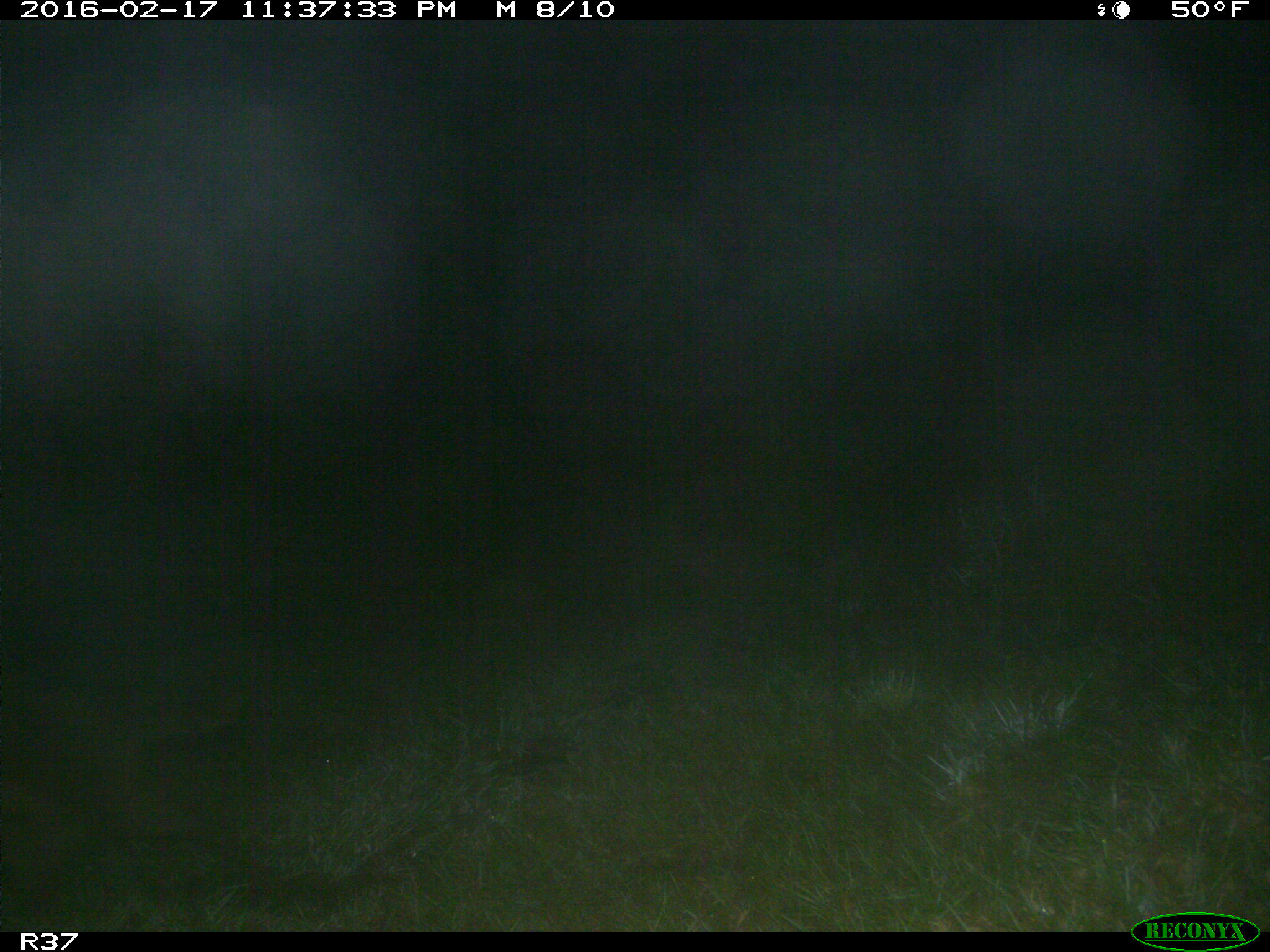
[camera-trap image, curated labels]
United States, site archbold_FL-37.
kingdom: Animalia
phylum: Chordata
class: Mammalia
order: Carnivora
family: Procyonidae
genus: Procyon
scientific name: Procyon lotor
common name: common raccoon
Procyon lotor (common raccoon).